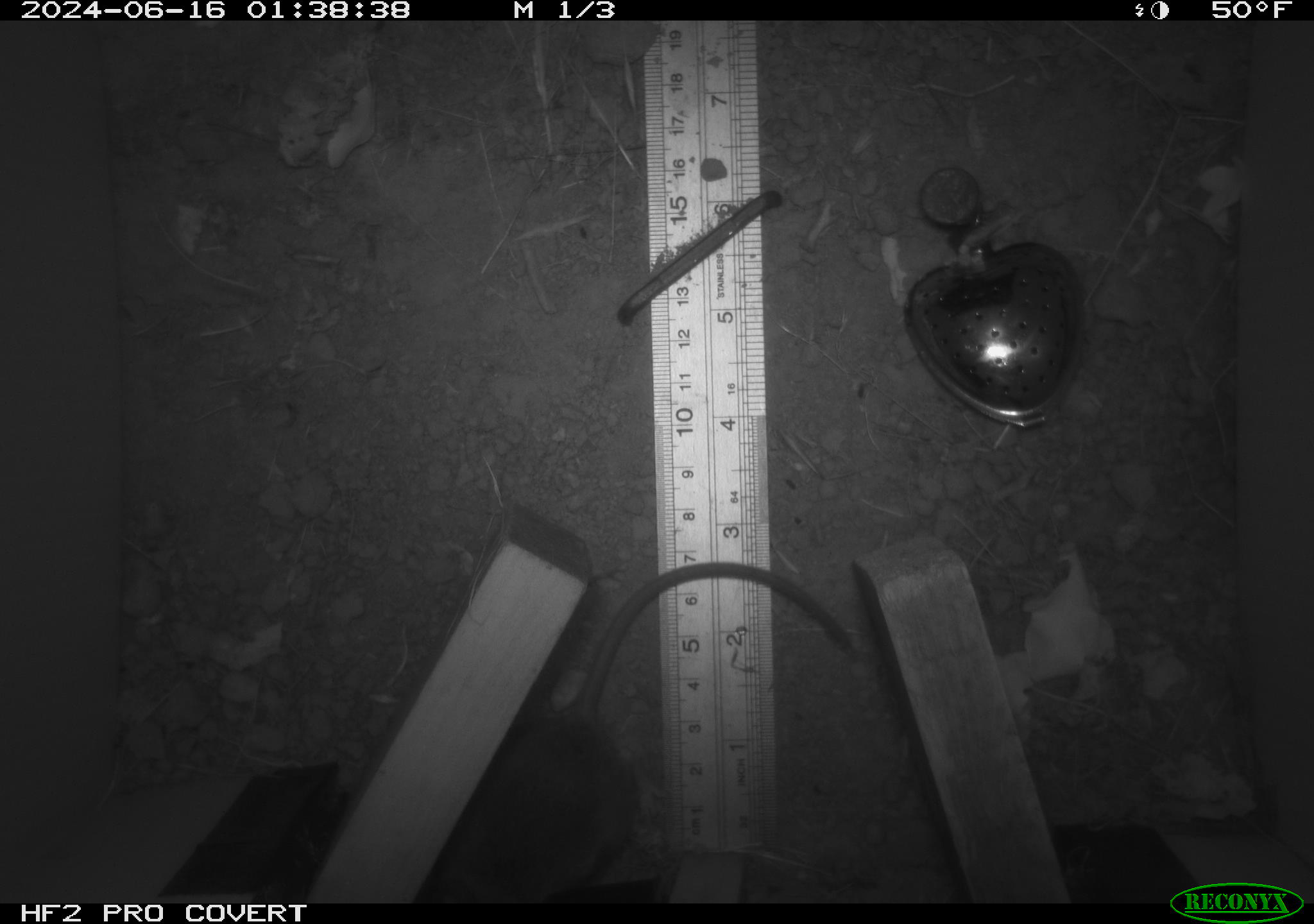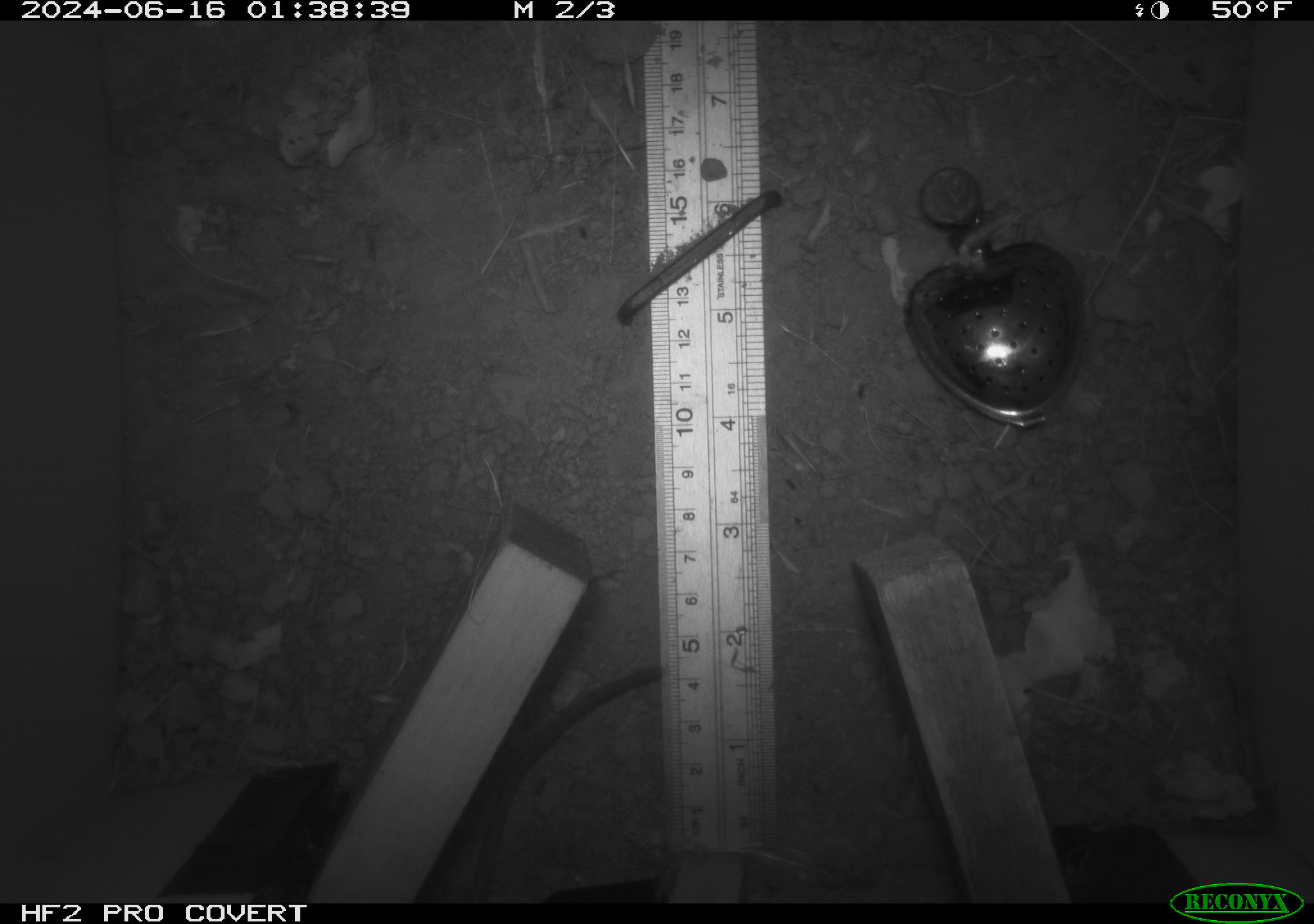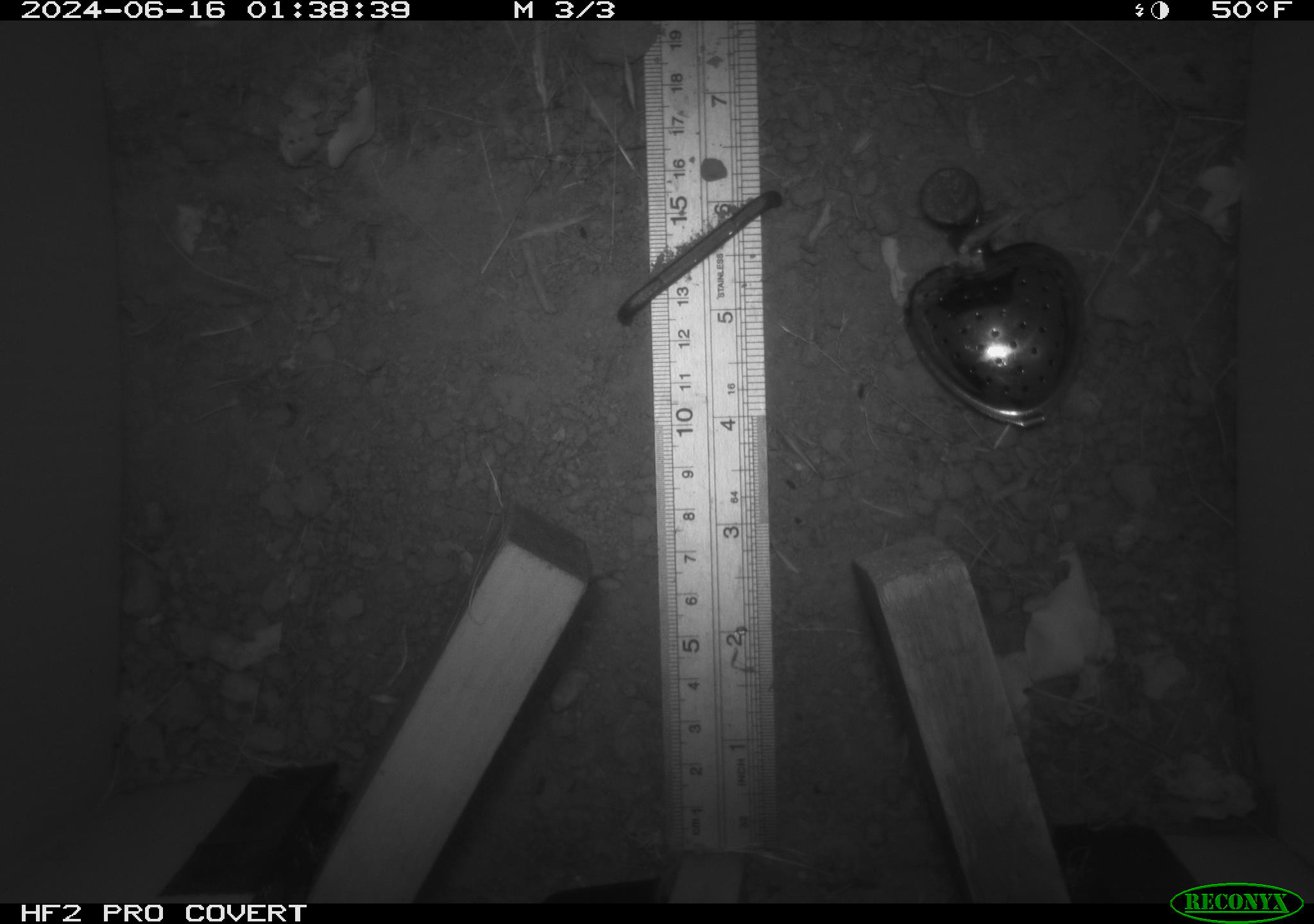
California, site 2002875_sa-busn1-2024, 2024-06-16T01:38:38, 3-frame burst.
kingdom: Animalia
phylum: Chordata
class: Mammalia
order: Rodentia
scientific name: Rodentia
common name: rodent